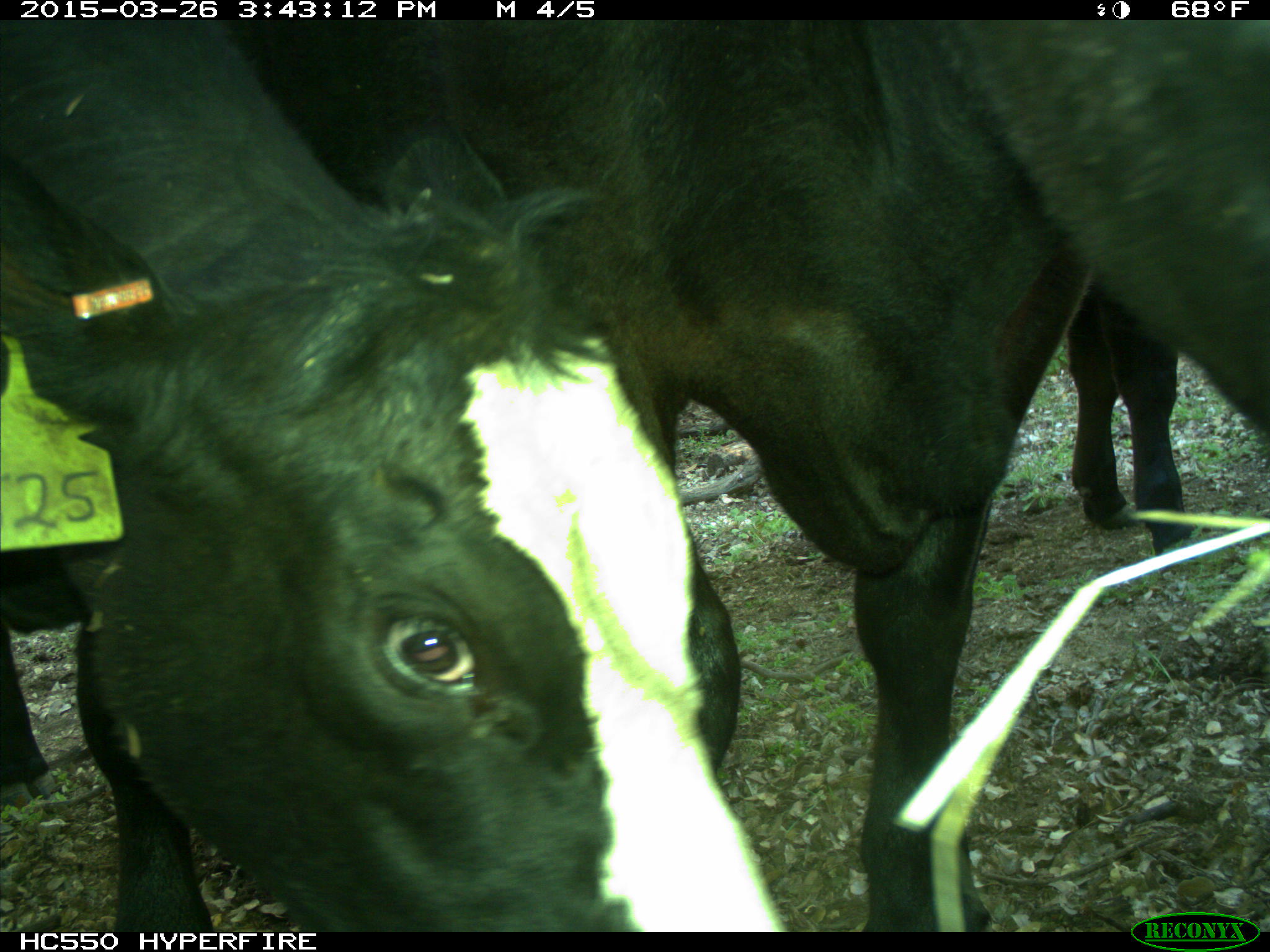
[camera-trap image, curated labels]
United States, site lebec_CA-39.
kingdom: Animalia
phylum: Chordata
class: Mammalia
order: Artiodactyla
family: Bovidae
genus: Bos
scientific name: Bos taurus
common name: domestic cow